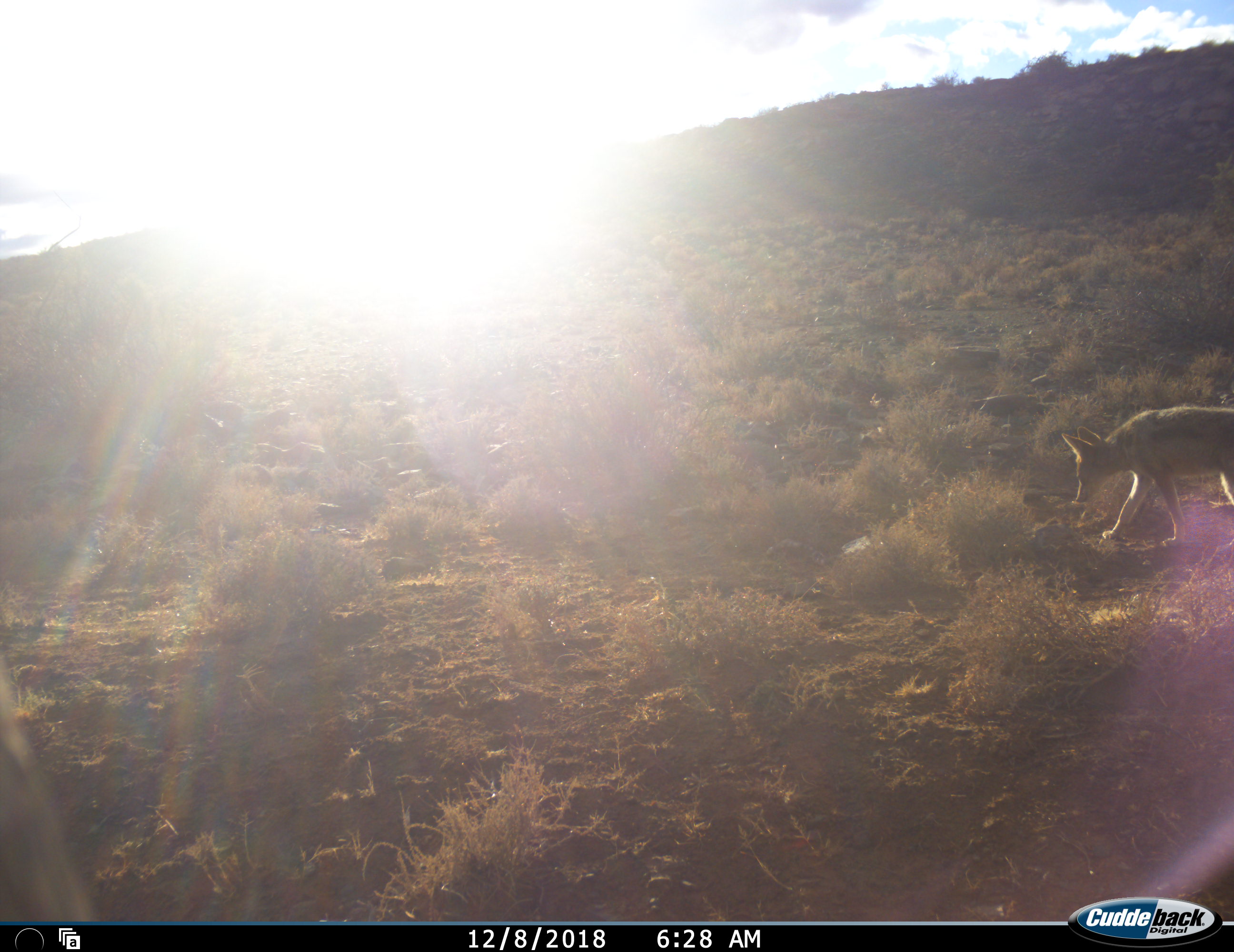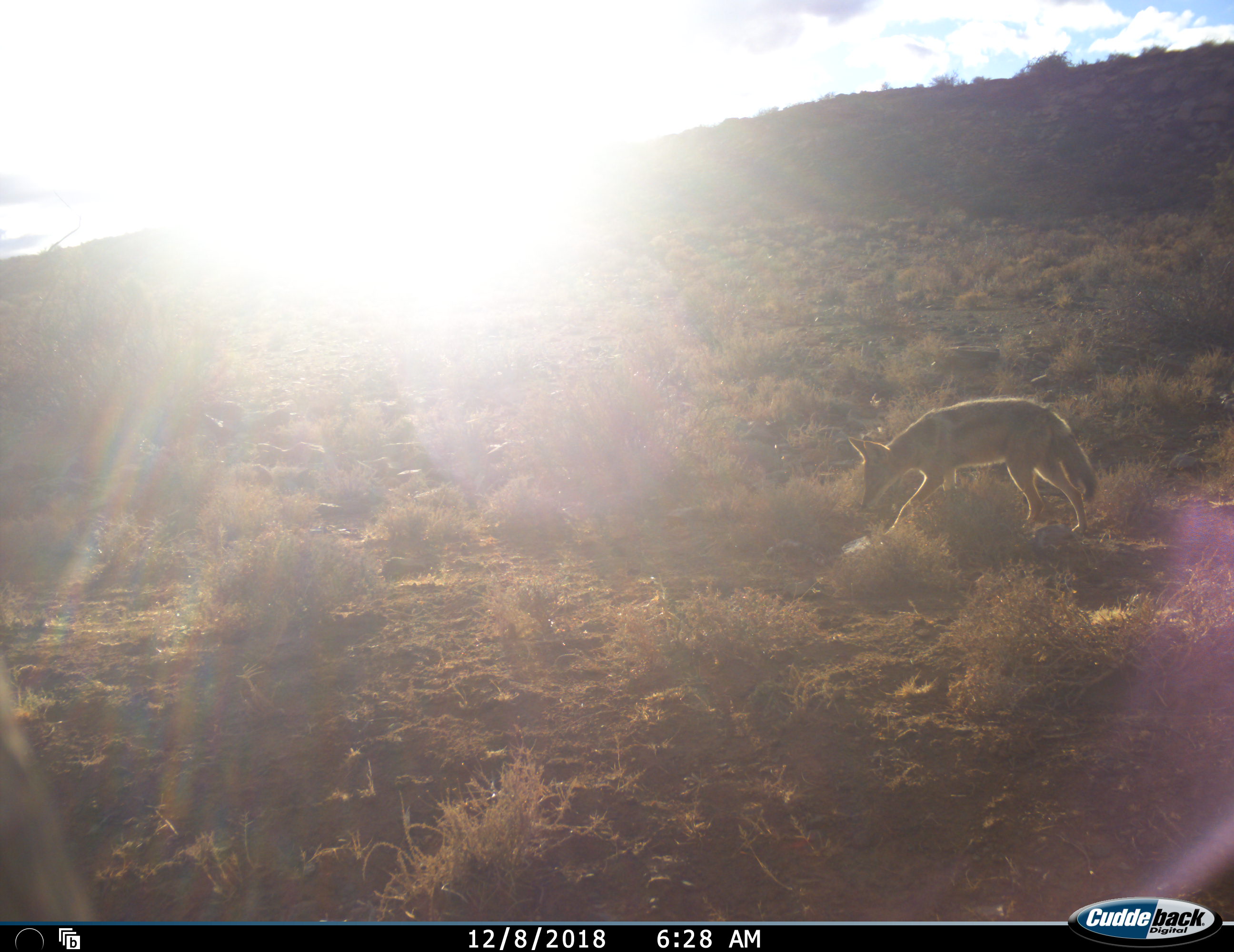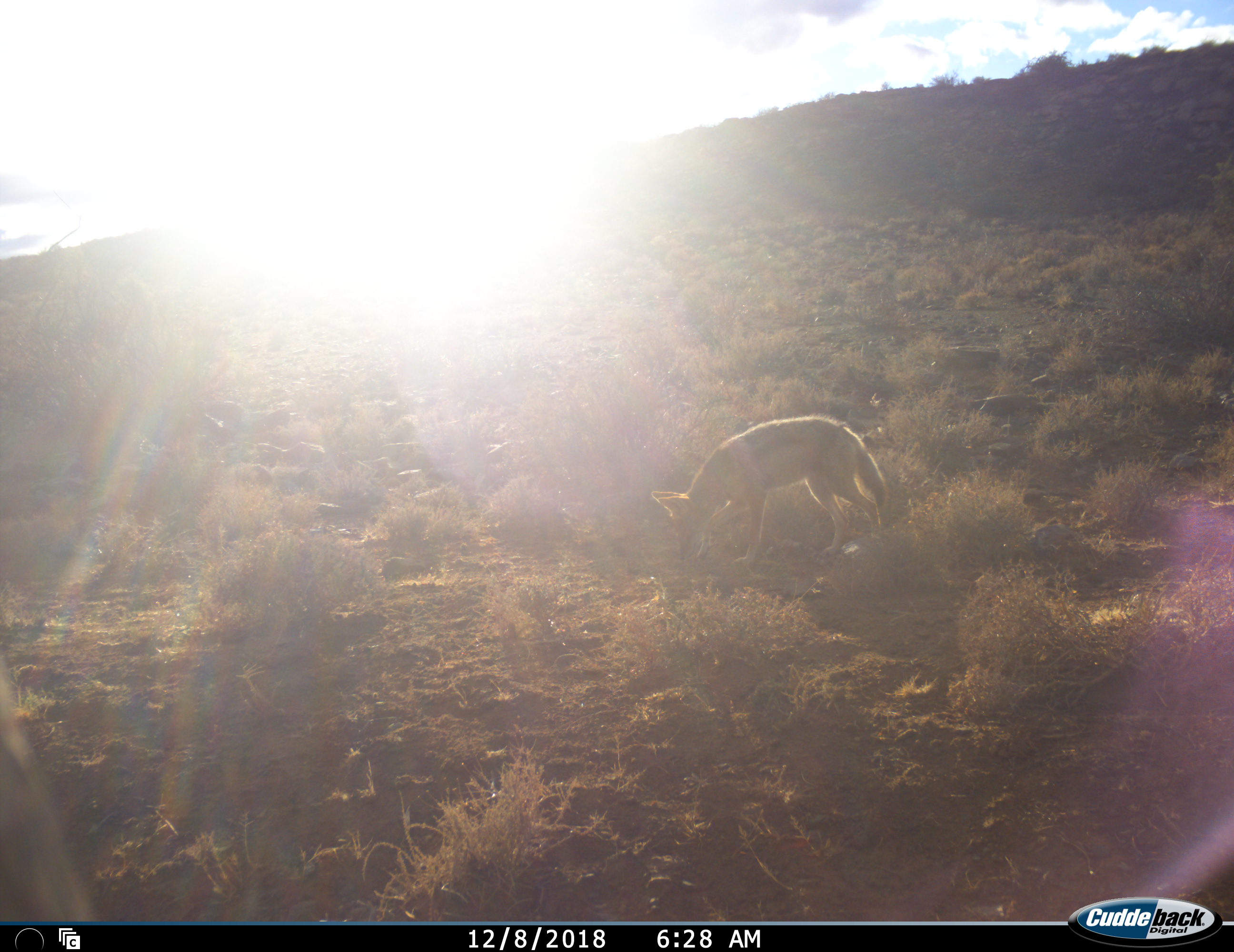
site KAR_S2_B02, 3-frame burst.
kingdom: Animalia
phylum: Chordata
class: Mammalia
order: Carnivora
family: Canidae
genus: Lupulella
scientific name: Lupulella mesomelas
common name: black-backed jackal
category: jackalblackbacked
Jackalblackbacked (black-backed jackal) (Lupulella mesomelas), count 1. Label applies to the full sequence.